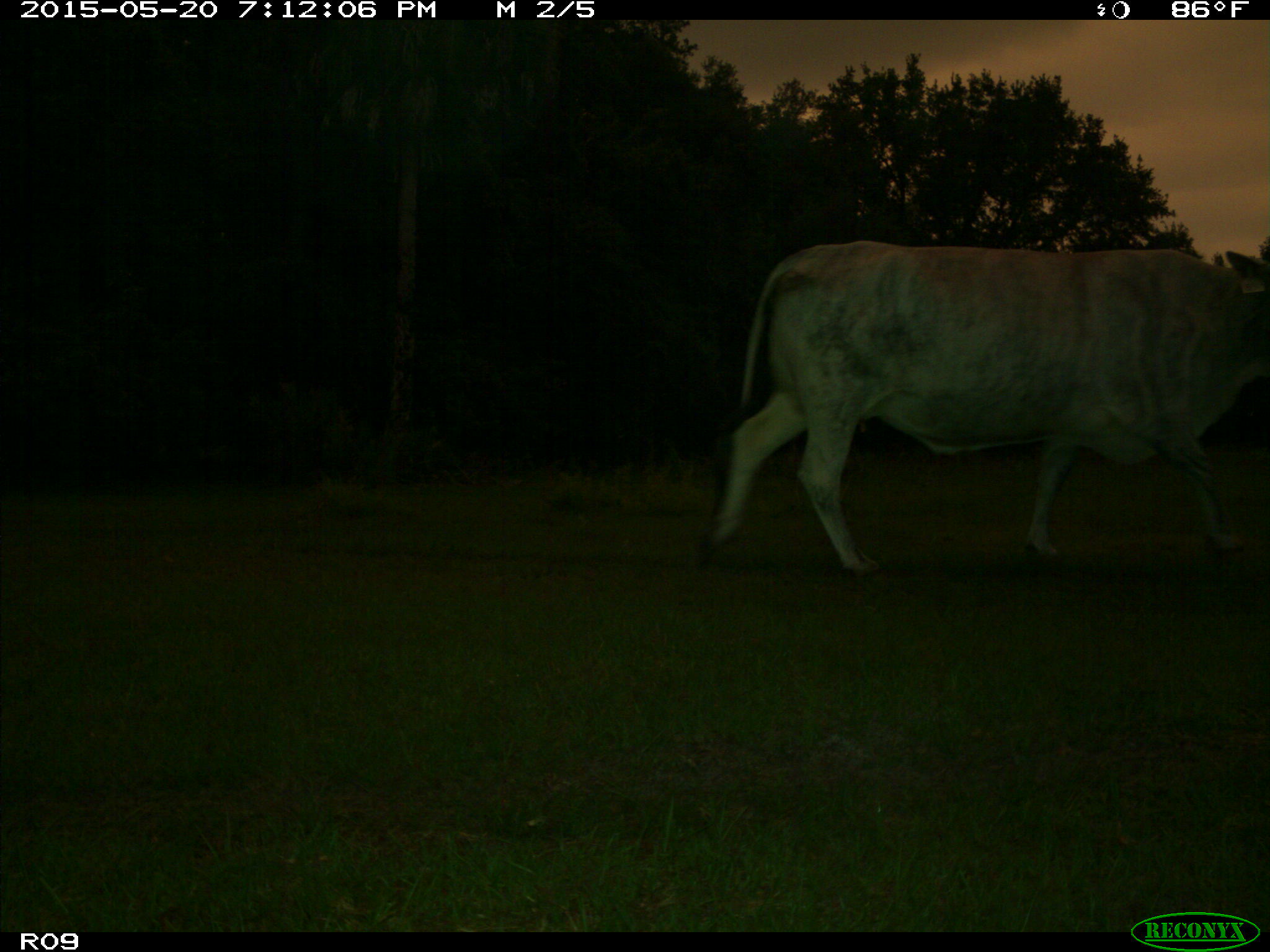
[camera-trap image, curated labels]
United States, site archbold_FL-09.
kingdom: Animalia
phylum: Chordata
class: Mammalia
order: Artiodactyla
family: Bovidae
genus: Bos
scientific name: Bos taurus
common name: domestic cow